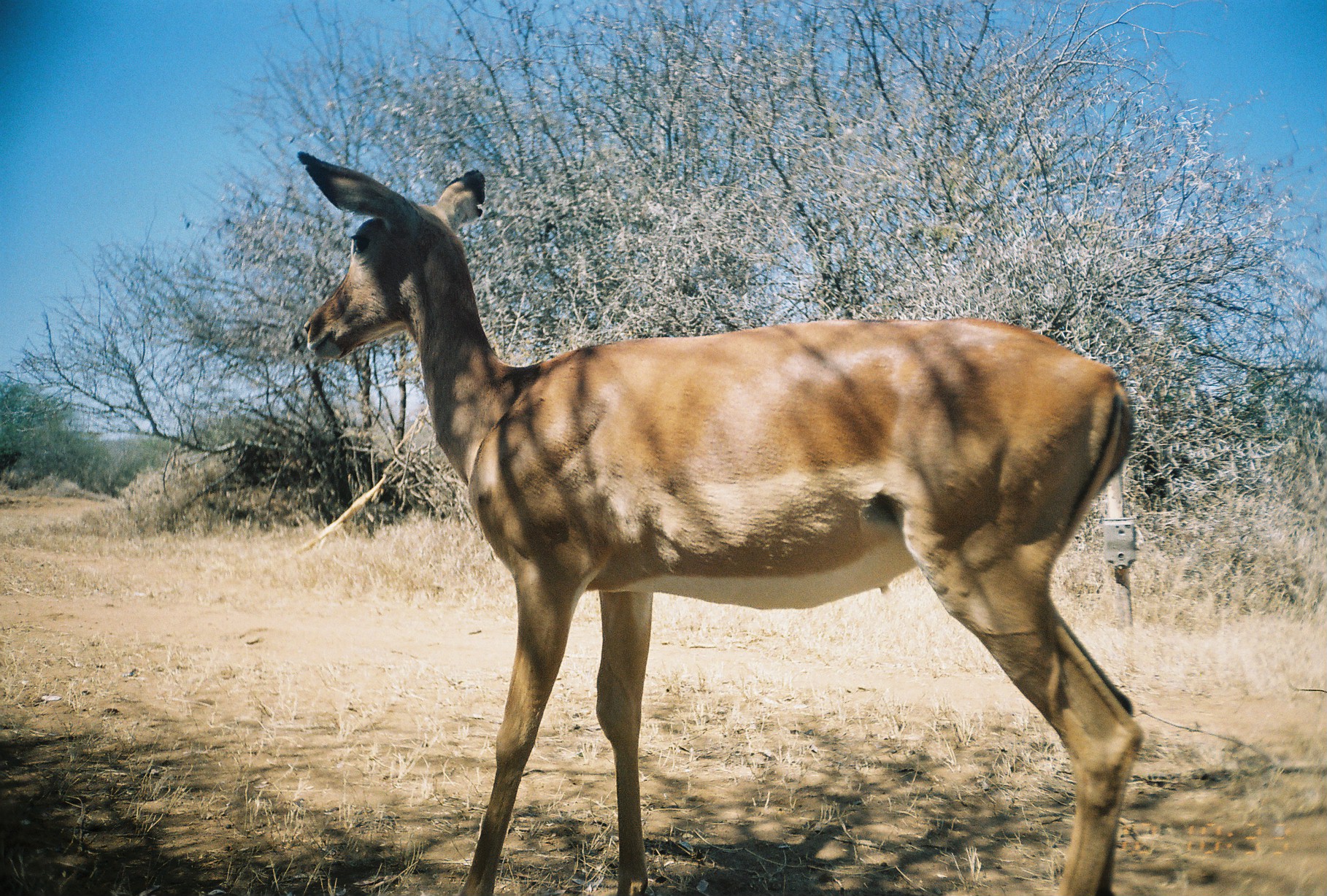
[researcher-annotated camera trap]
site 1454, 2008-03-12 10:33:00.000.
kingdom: Animalia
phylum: Chordata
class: Mammalia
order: Artiodactyla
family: Bovidae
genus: Aepyceros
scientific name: Aepyceros melampus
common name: impala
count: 1